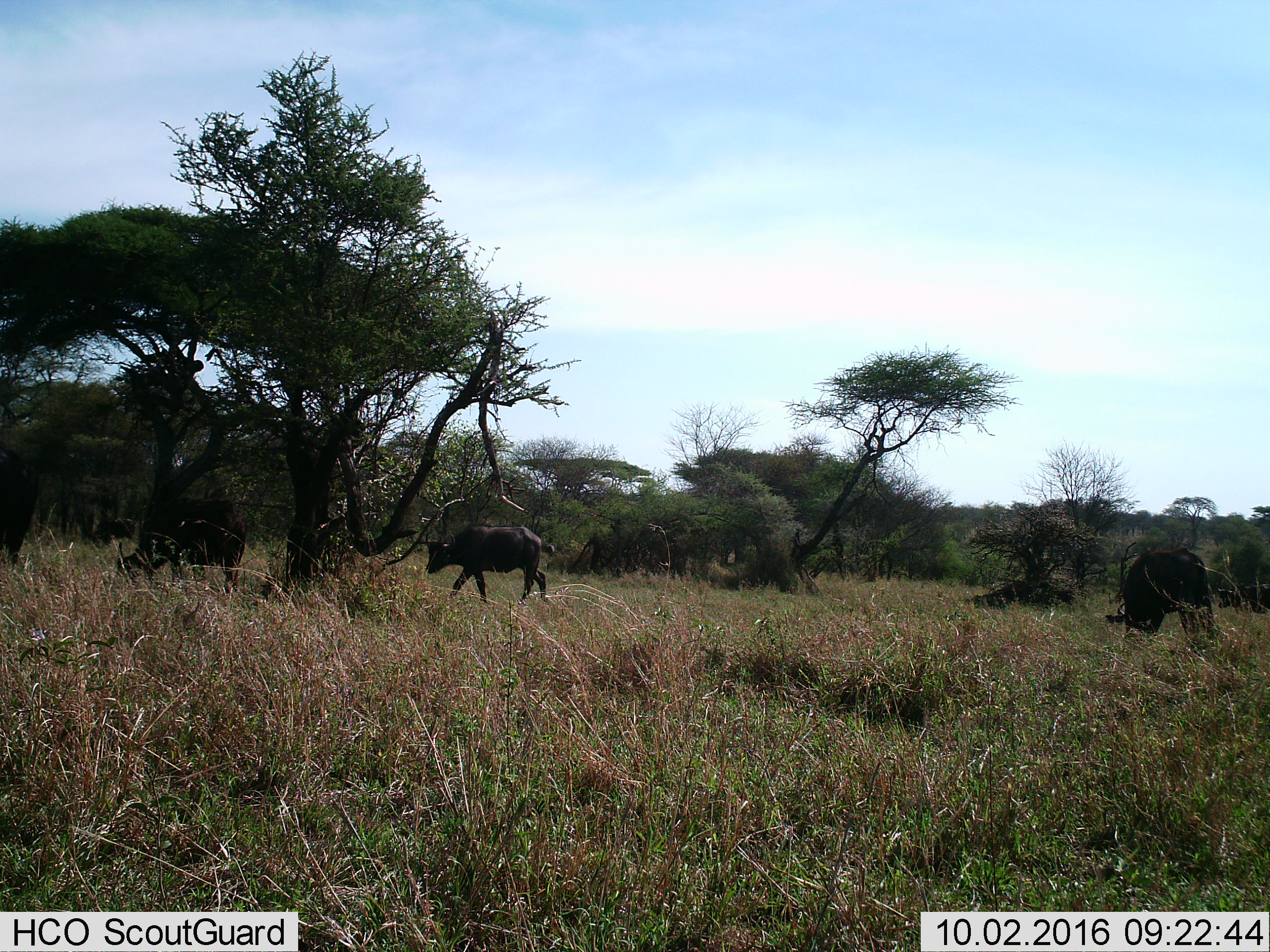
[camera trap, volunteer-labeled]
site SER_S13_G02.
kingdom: Animalia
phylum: Chordata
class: Mammalia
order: Artiodactyla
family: Bovidae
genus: Syncerus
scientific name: Syncerus caffer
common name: african buffalo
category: buffalo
Buffalo (african buffalo) (Syncerus caffer), count 3. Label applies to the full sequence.